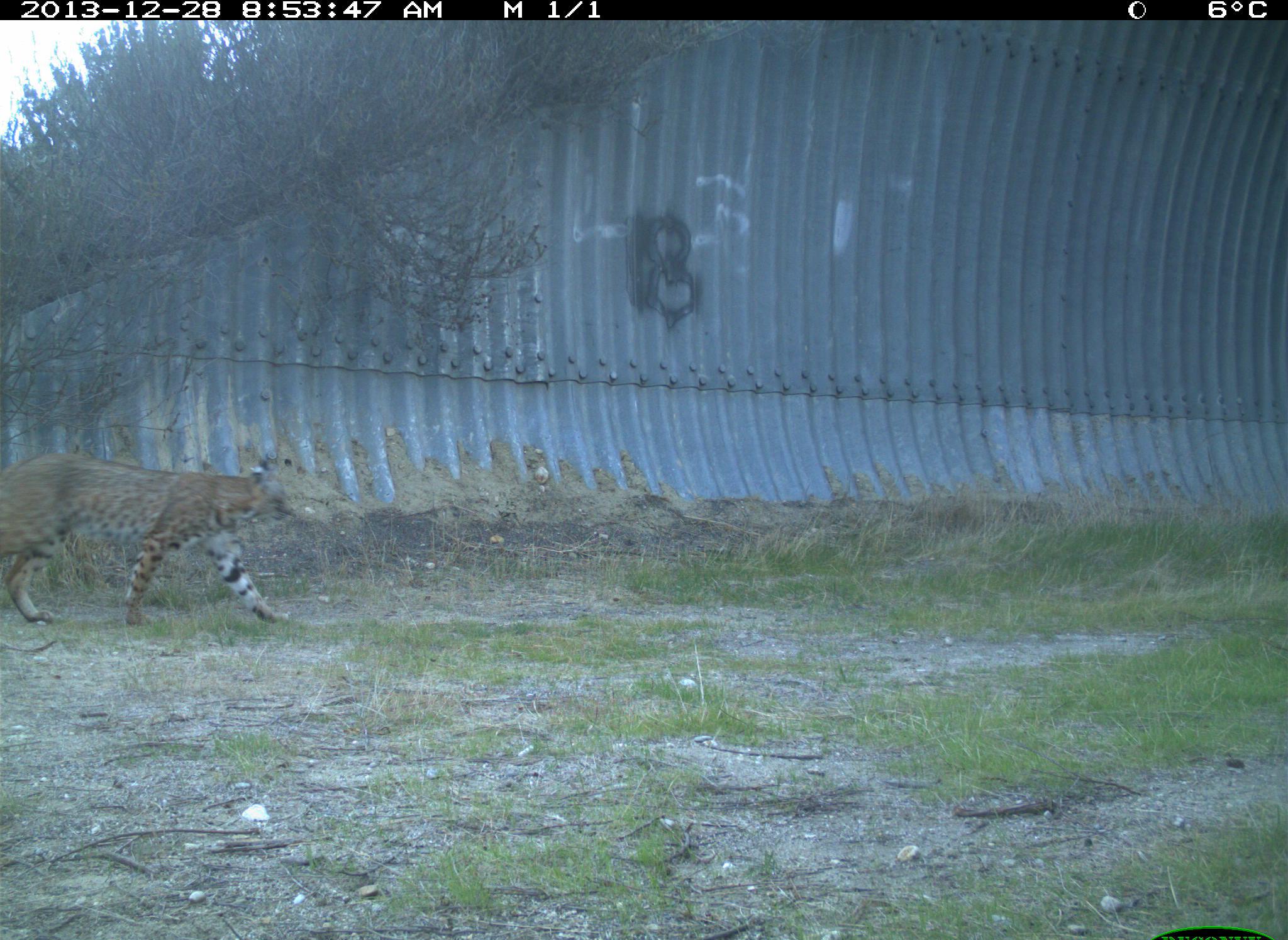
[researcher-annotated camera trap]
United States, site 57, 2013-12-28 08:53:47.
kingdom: Animalia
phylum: Chordata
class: Mammalia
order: Carnivora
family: Felidae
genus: Lynx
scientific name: Lynx rufus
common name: bobcat